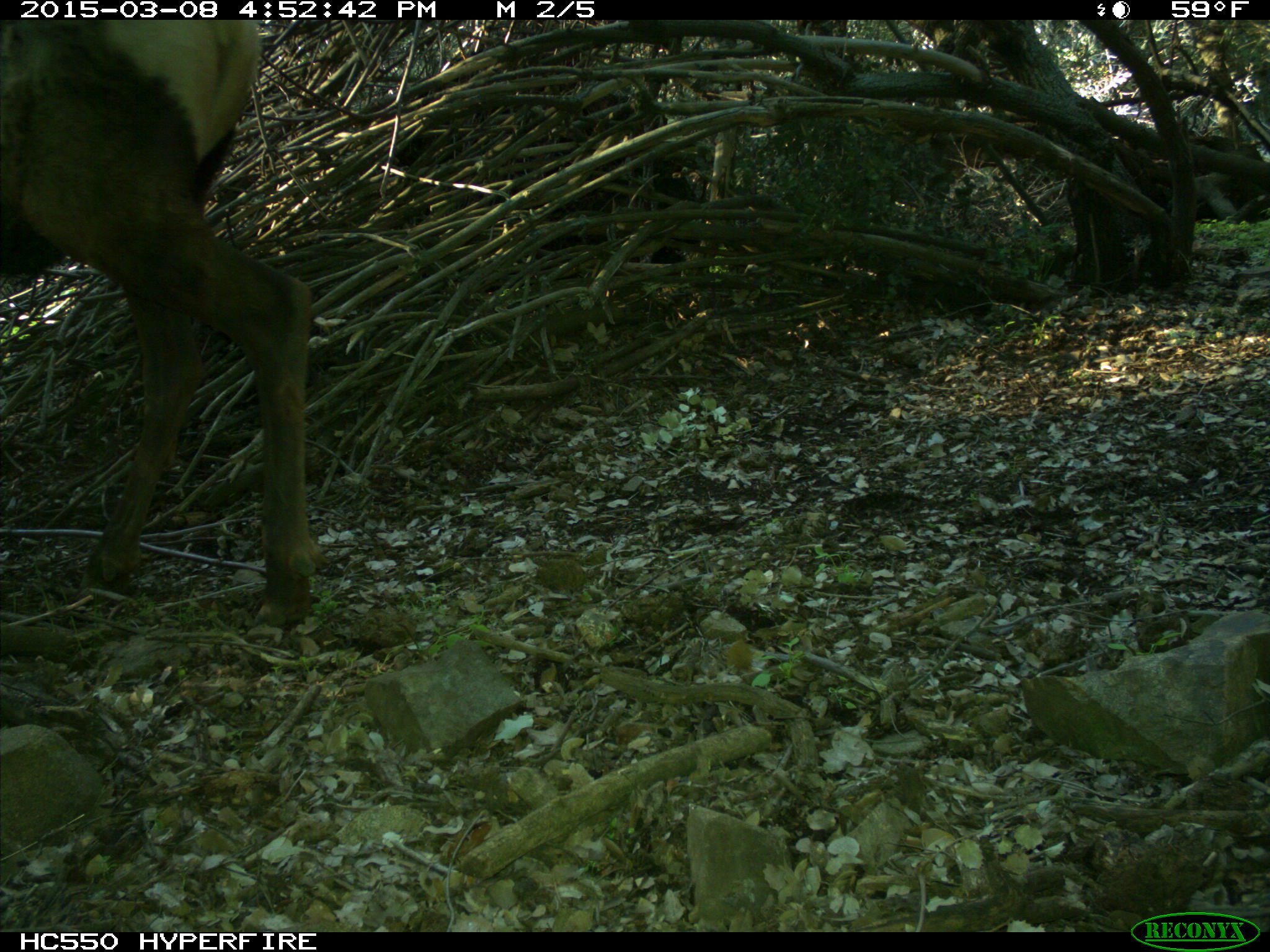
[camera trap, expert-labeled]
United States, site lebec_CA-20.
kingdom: Animalia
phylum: Chordata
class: Mammalia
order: Artiodactyla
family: Cervidae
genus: Cervus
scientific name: Cervus canadensis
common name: elk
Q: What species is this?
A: Cervus canadensis (elk).